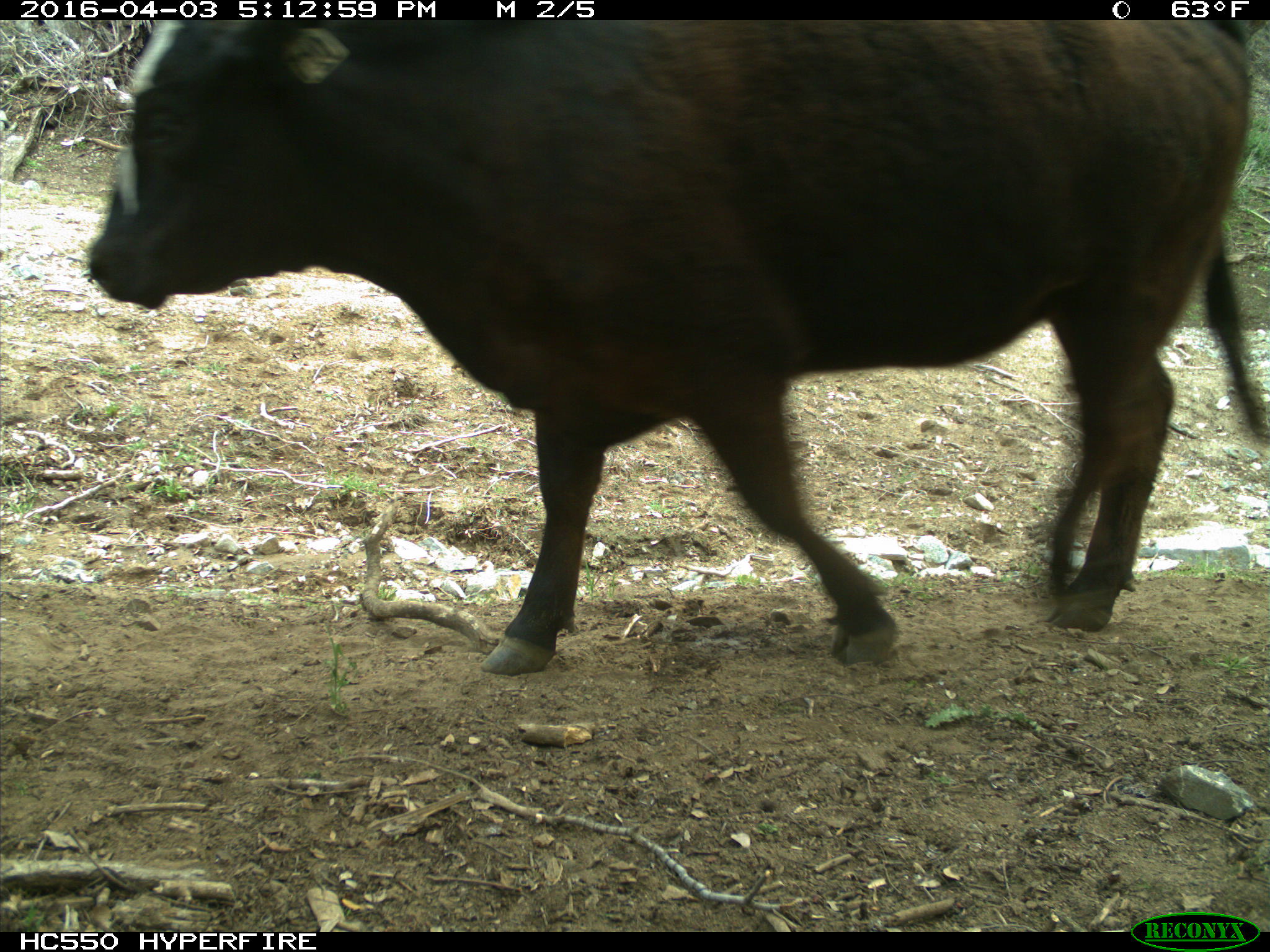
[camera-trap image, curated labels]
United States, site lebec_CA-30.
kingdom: Animalia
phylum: Chordata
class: Mammalia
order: Artiodactyla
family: Bovidae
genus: Bos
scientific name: Bos taurus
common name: domestic cow